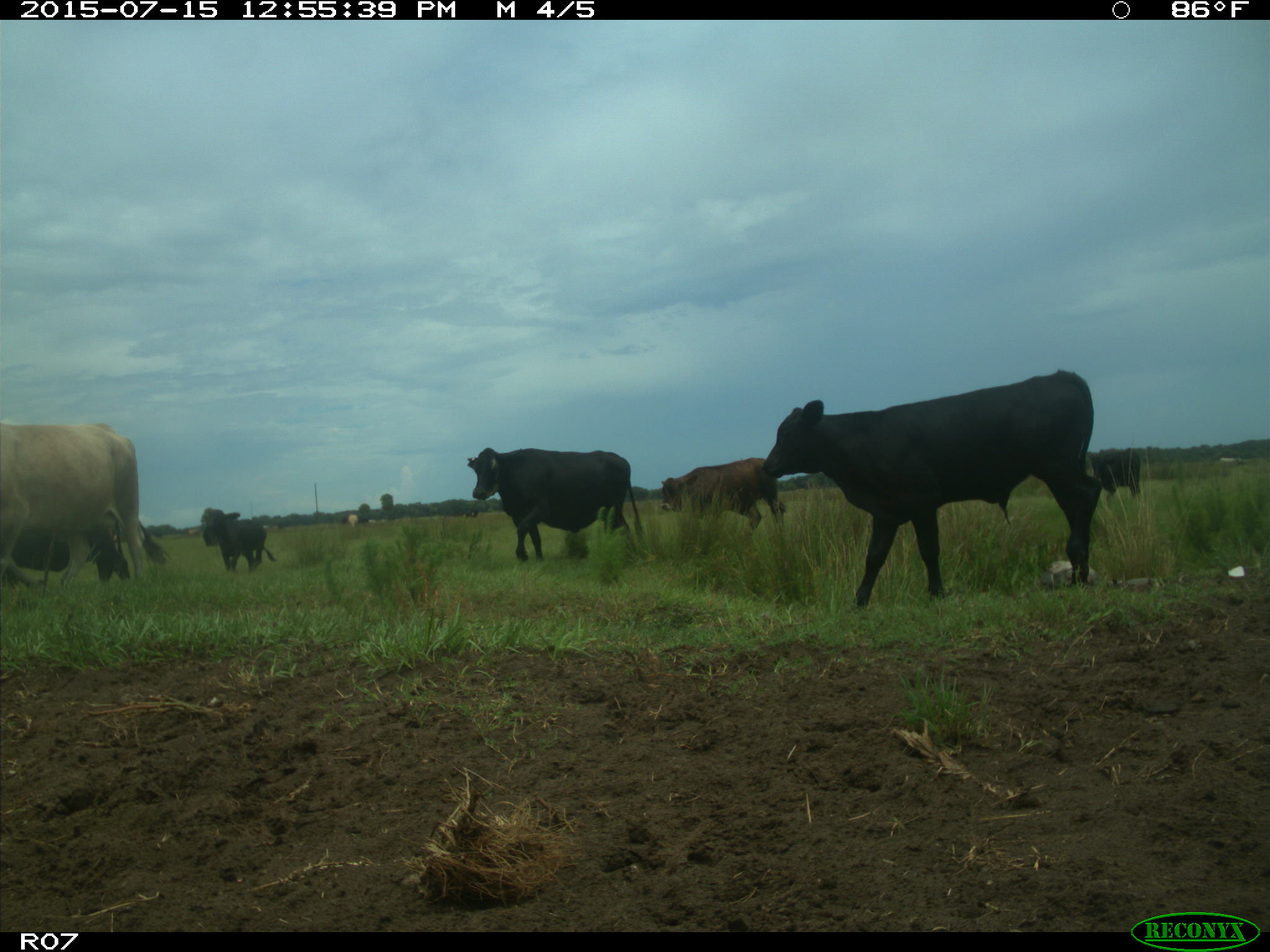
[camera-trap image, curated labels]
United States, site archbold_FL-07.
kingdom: Animalia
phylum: Chordata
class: Mammalia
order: Artiodactyla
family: Bovidae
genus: Bos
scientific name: Bos taurus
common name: domestic cow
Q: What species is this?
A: Bos taurus (domestic cow).